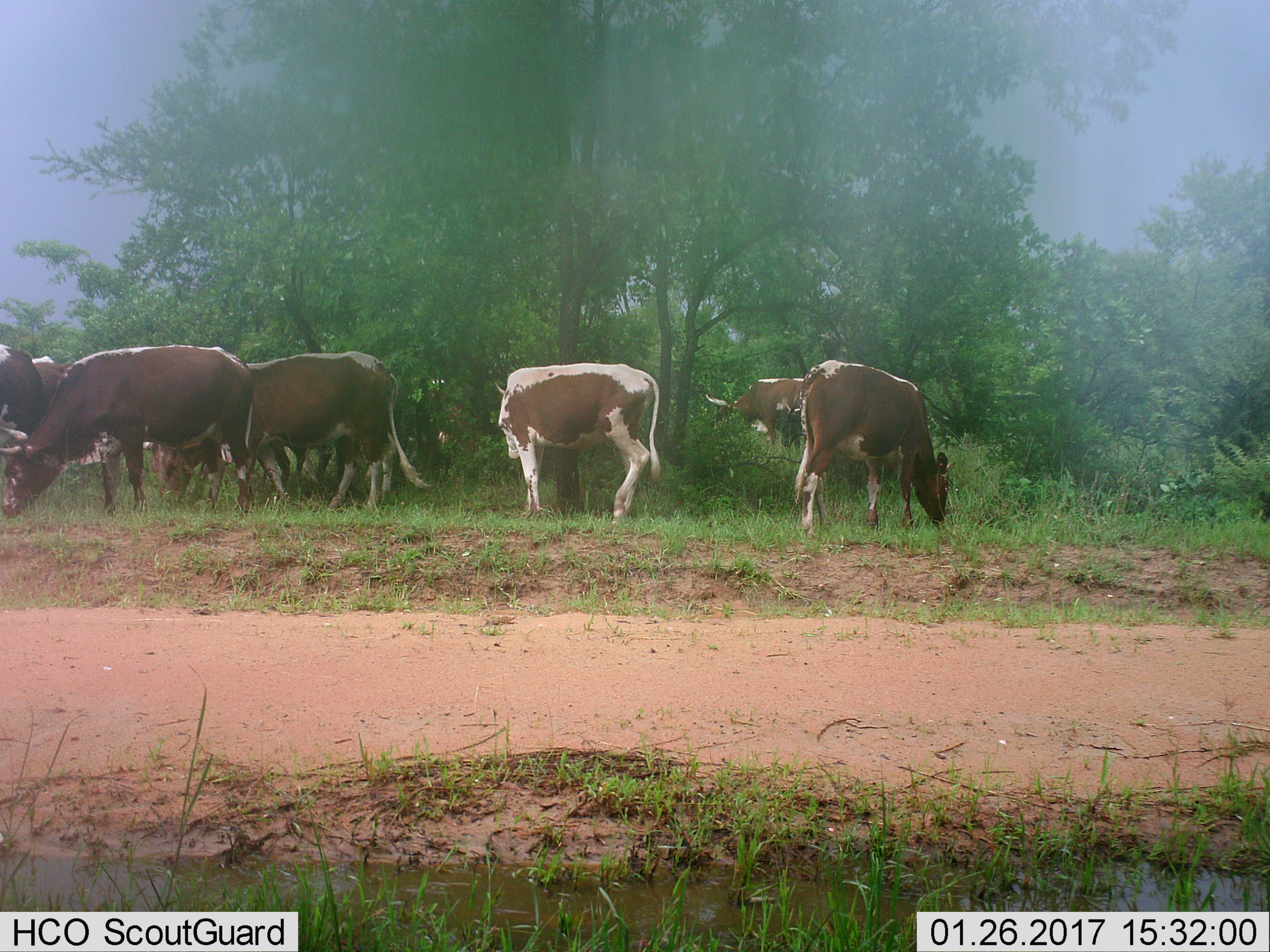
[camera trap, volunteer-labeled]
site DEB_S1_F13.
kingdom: Animalia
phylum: Chordata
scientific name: Vertebrata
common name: domestic animal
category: domesticanimal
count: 11-50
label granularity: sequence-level